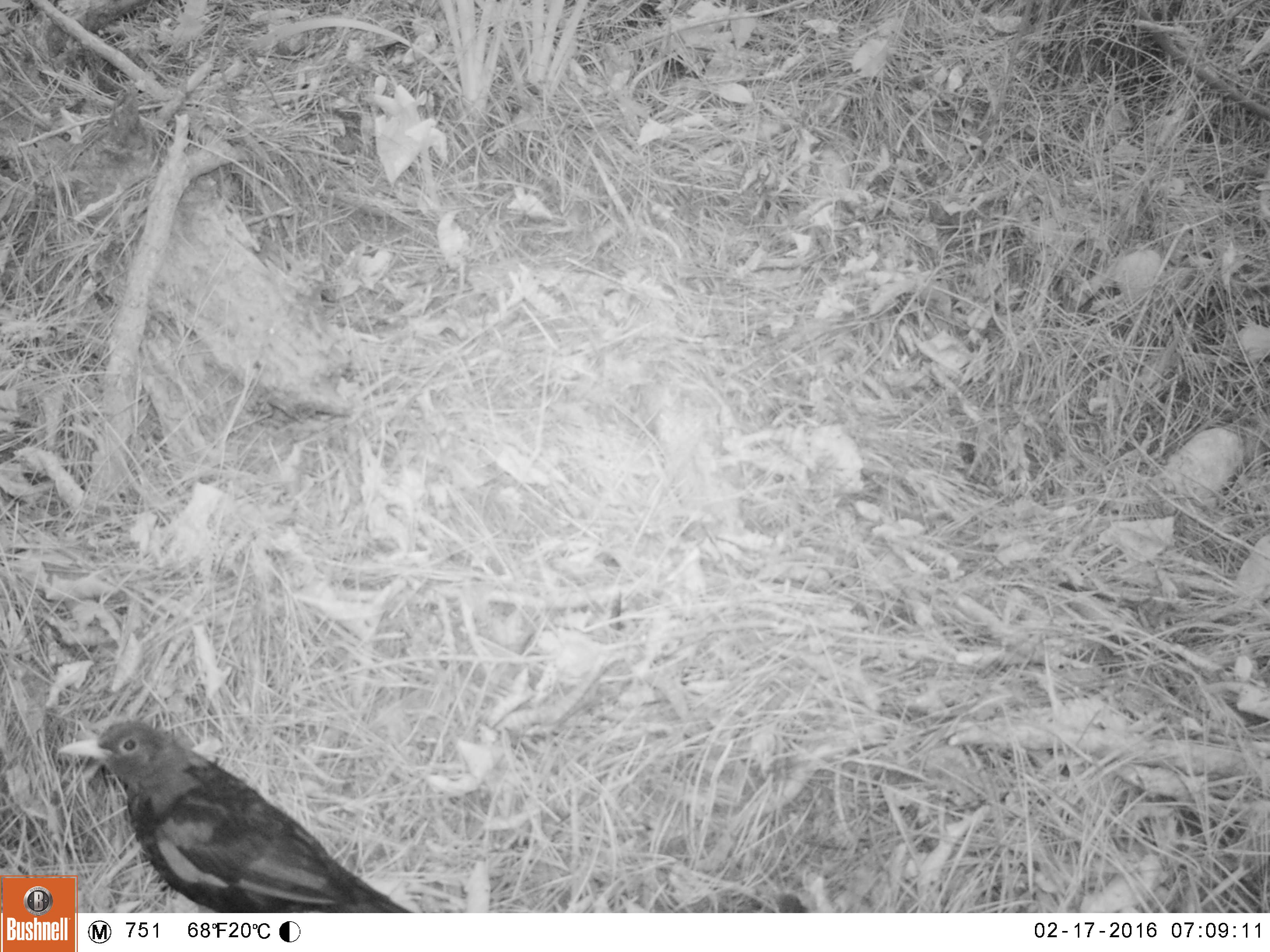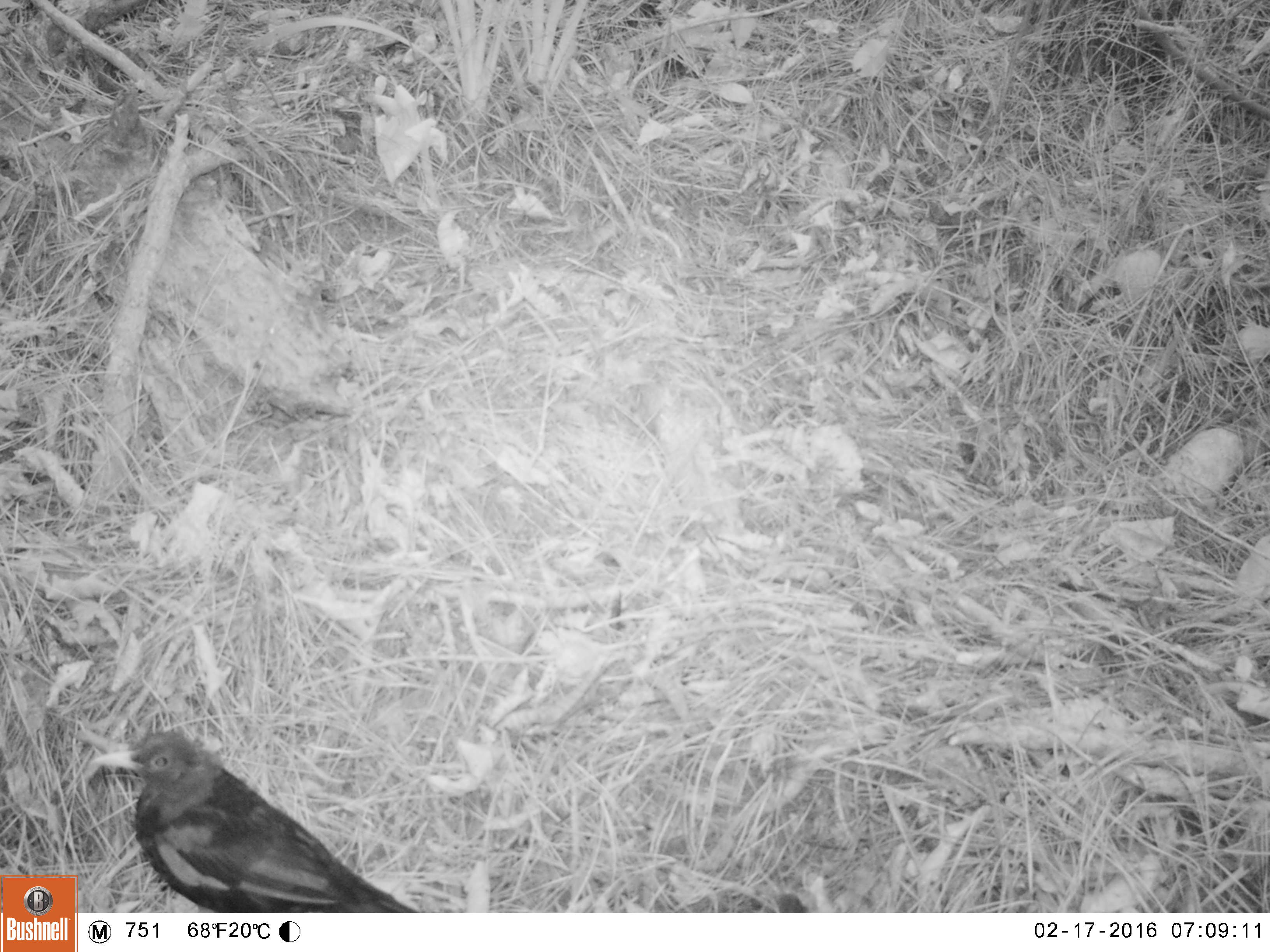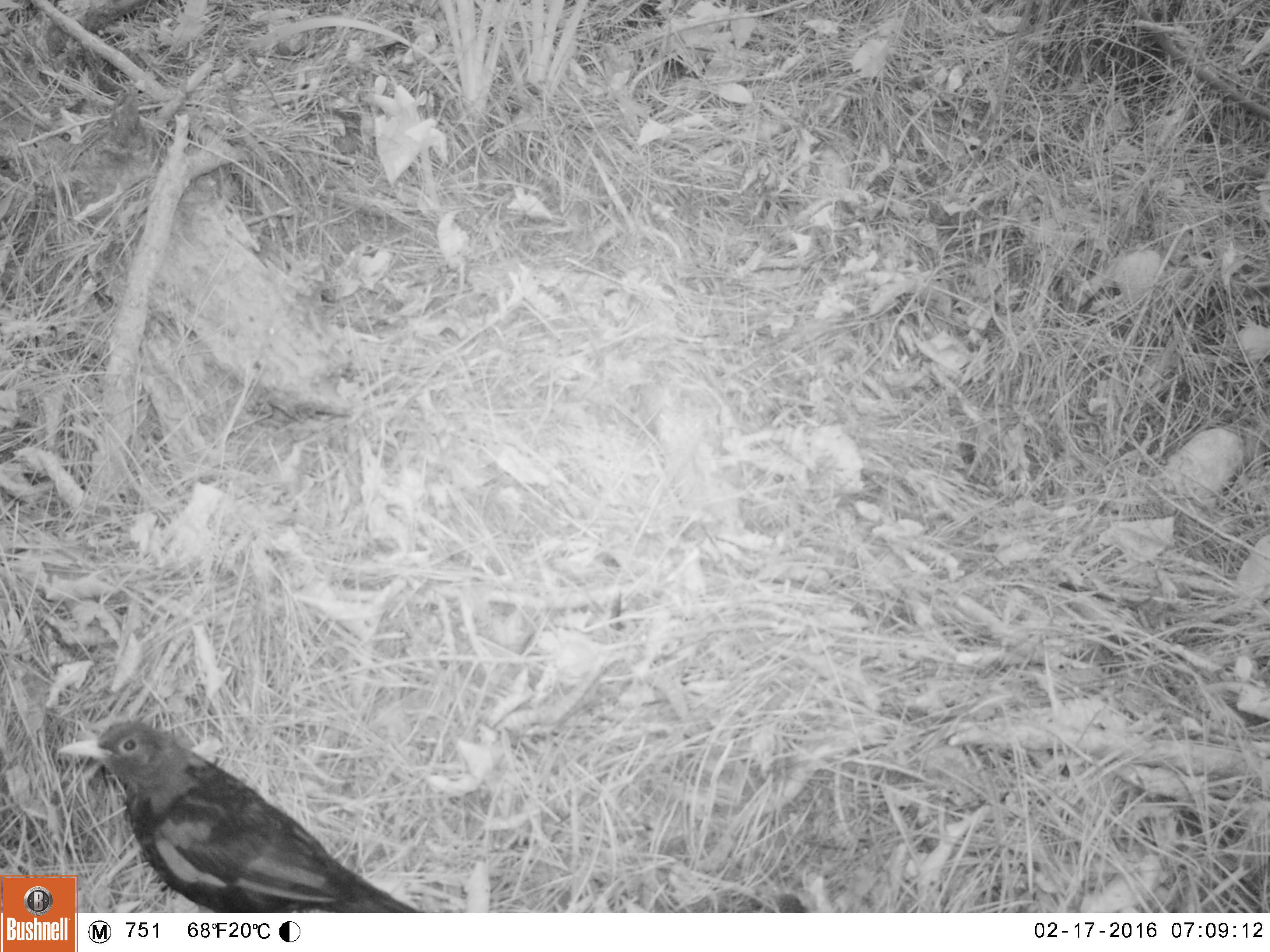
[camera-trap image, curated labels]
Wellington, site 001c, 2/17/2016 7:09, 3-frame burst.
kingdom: Animalia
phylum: Chordata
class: Aves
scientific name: Aves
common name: bird